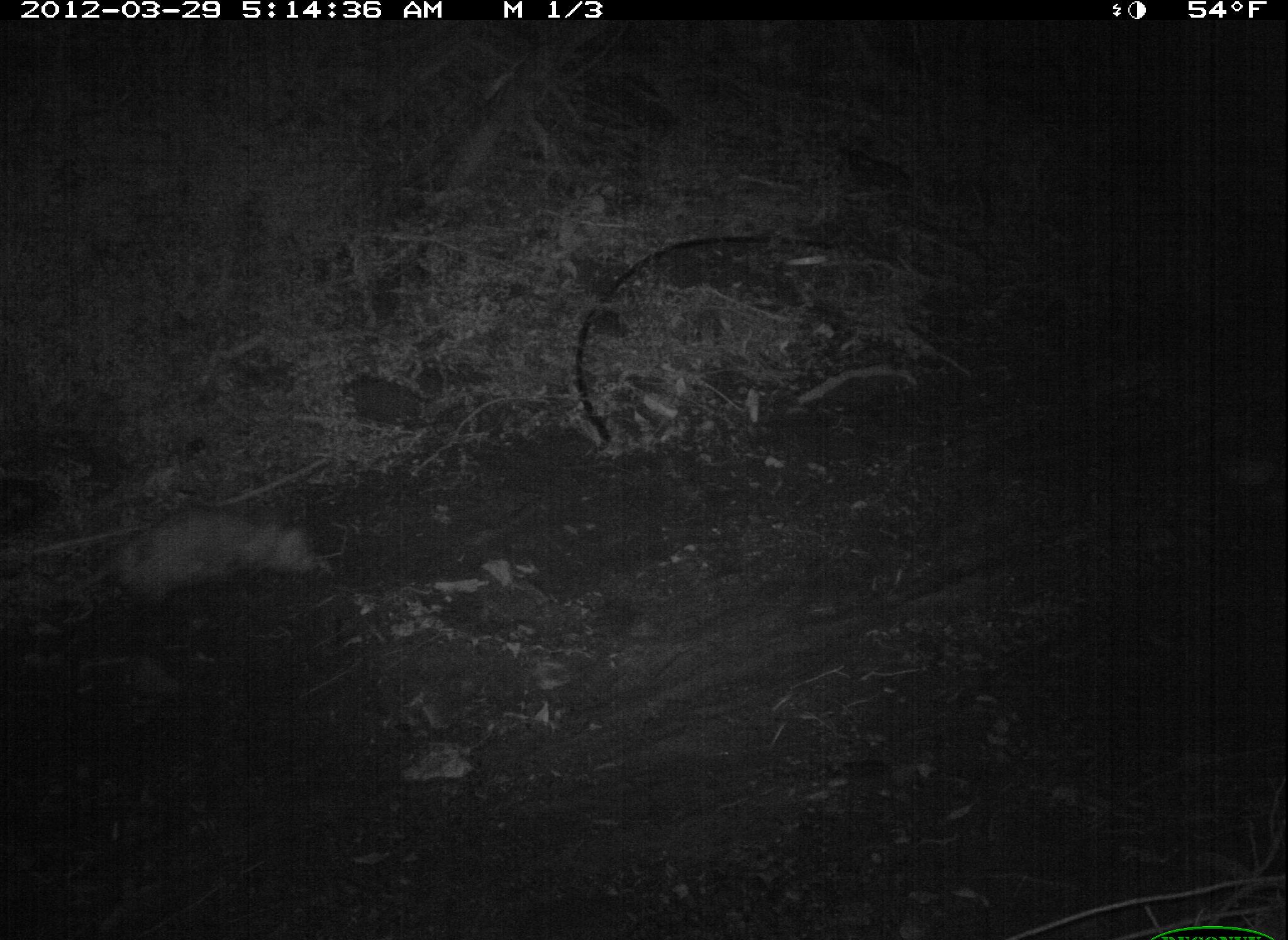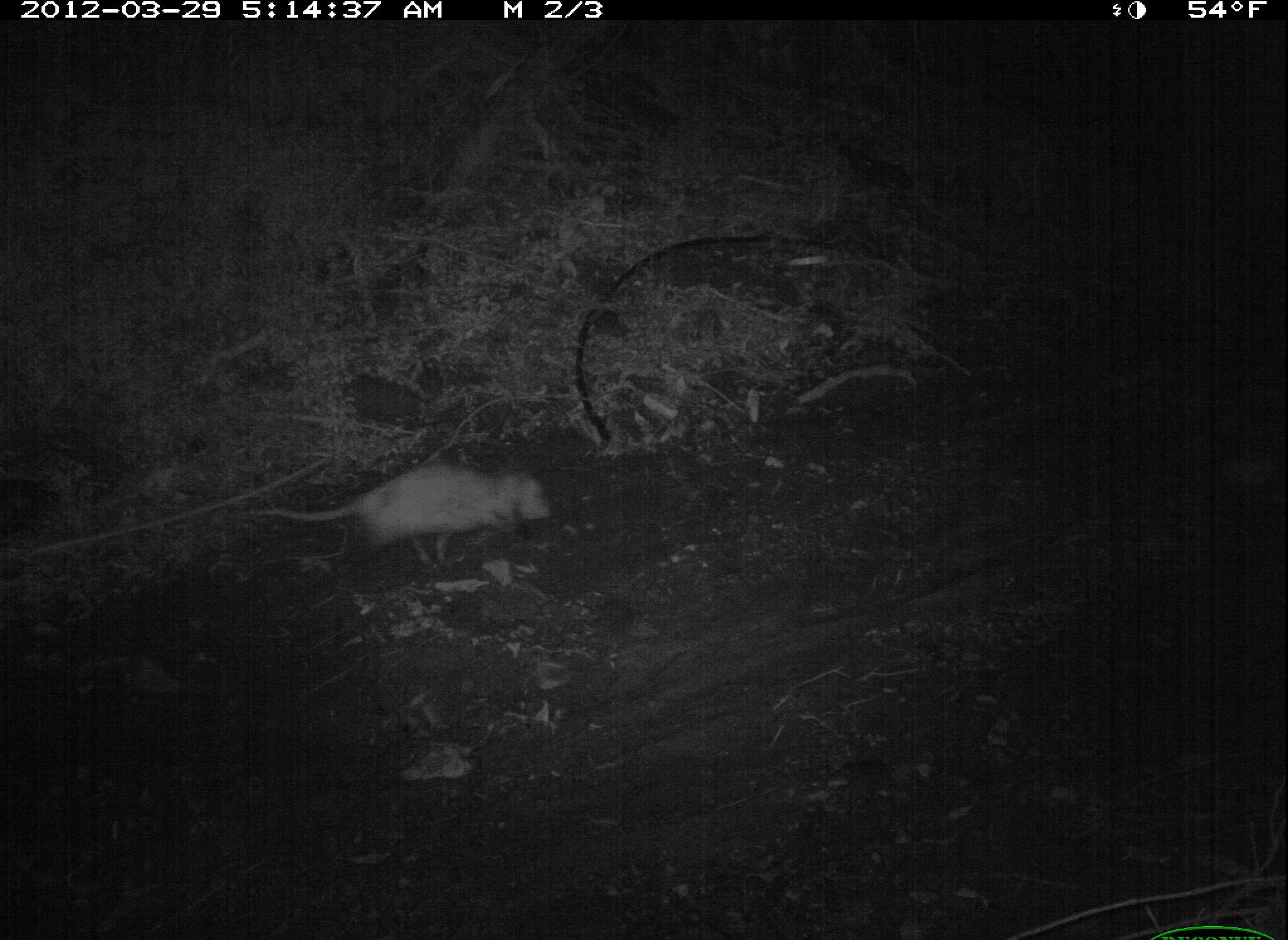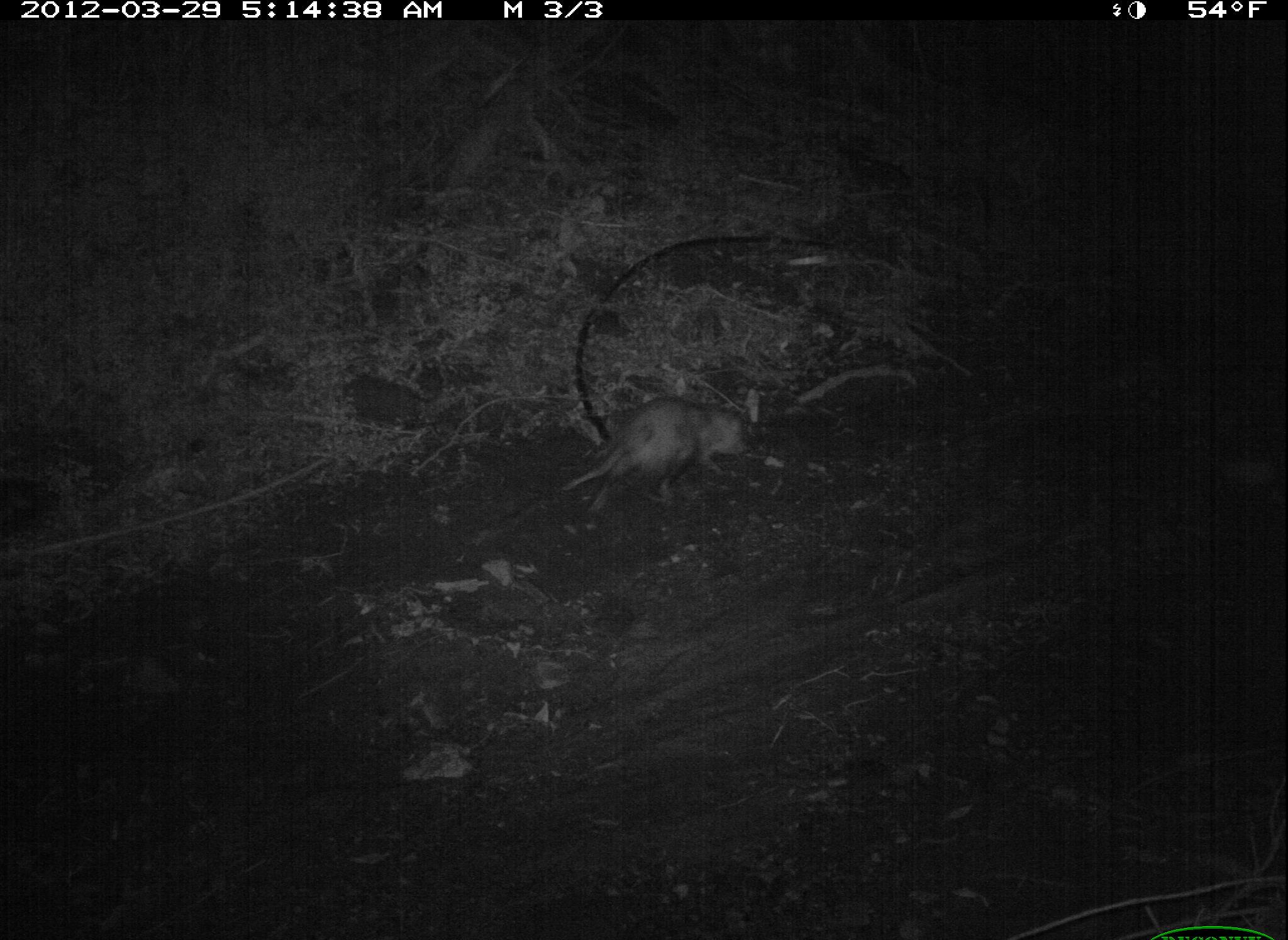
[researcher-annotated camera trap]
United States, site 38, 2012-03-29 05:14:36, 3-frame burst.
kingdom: Animalia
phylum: Chordata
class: Mammalia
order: Didelphimorphia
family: Didelphidae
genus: Didelphis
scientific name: Didelphis virginiana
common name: virginia opossum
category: opossum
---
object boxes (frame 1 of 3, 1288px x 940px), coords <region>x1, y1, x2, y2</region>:
opossum: <region>48, 499, 346, 620</region>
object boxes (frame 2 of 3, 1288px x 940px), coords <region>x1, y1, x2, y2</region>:
opossum: <region>211, 445, 586, 577</region>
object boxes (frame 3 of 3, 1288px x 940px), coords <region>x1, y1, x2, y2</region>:
opossum: <region>543, 391, 795, 530</region>